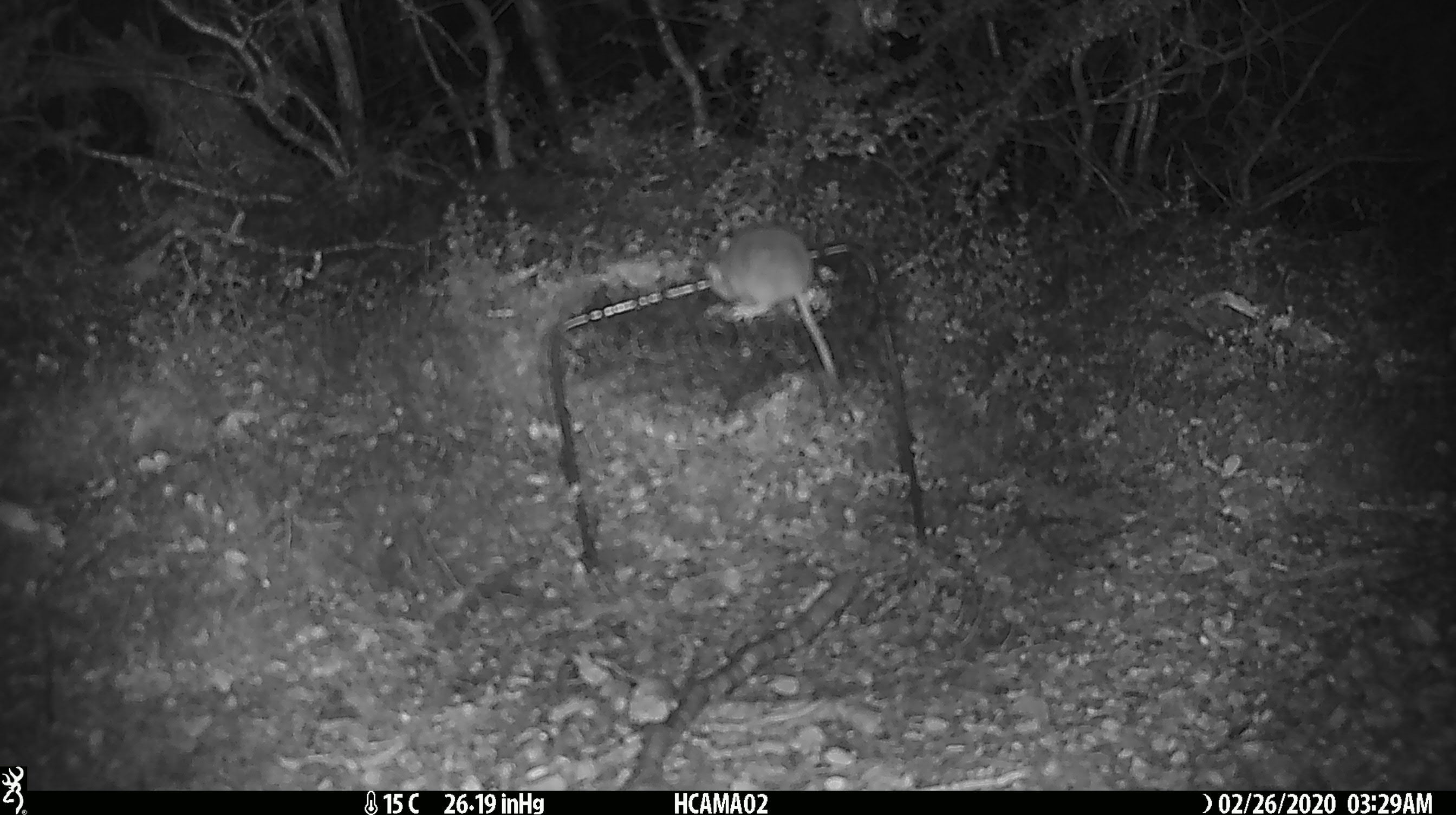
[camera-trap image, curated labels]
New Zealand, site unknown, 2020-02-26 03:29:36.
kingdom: Animalia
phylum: Chordata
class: Mammalia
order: Rodentia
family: Muridae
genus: Mus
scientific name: Mus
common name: mouse